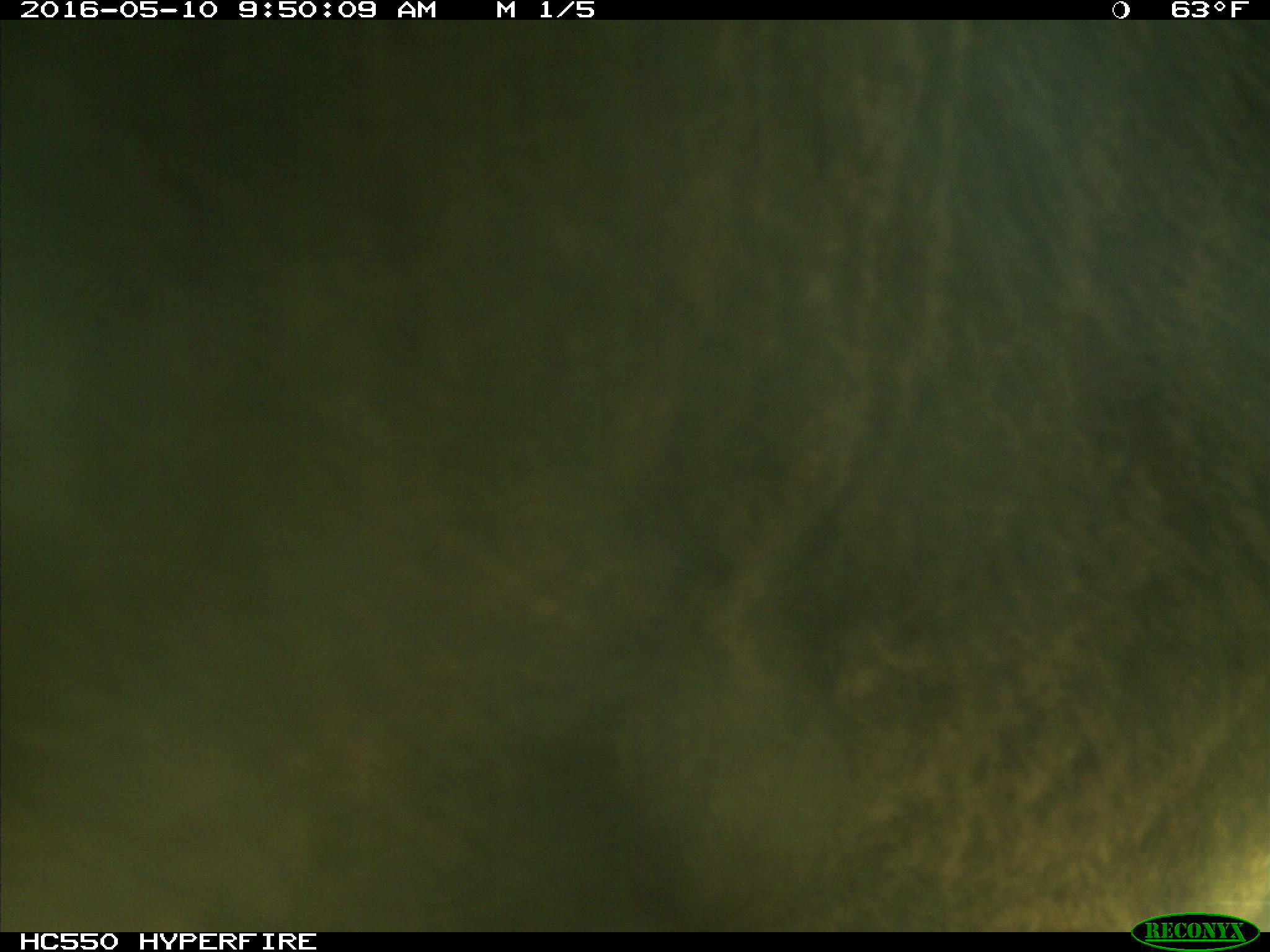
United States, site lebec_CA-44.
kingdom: Animalia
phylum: Chordata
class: Mammalia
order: Artiodactyla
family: Bovidae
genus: Bos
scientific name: Bos taurus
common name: domestic cow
Bos taurus (domestic cow).